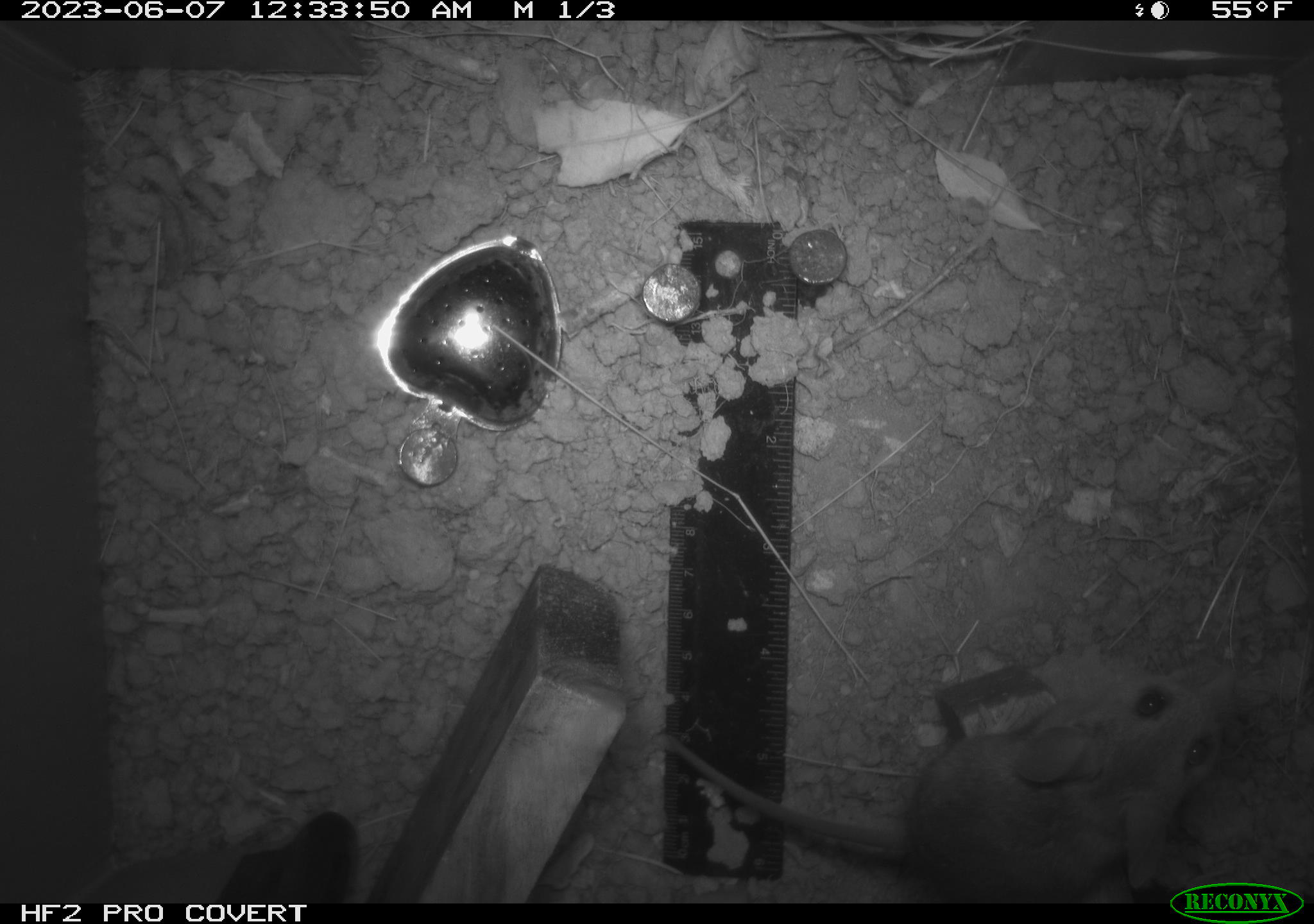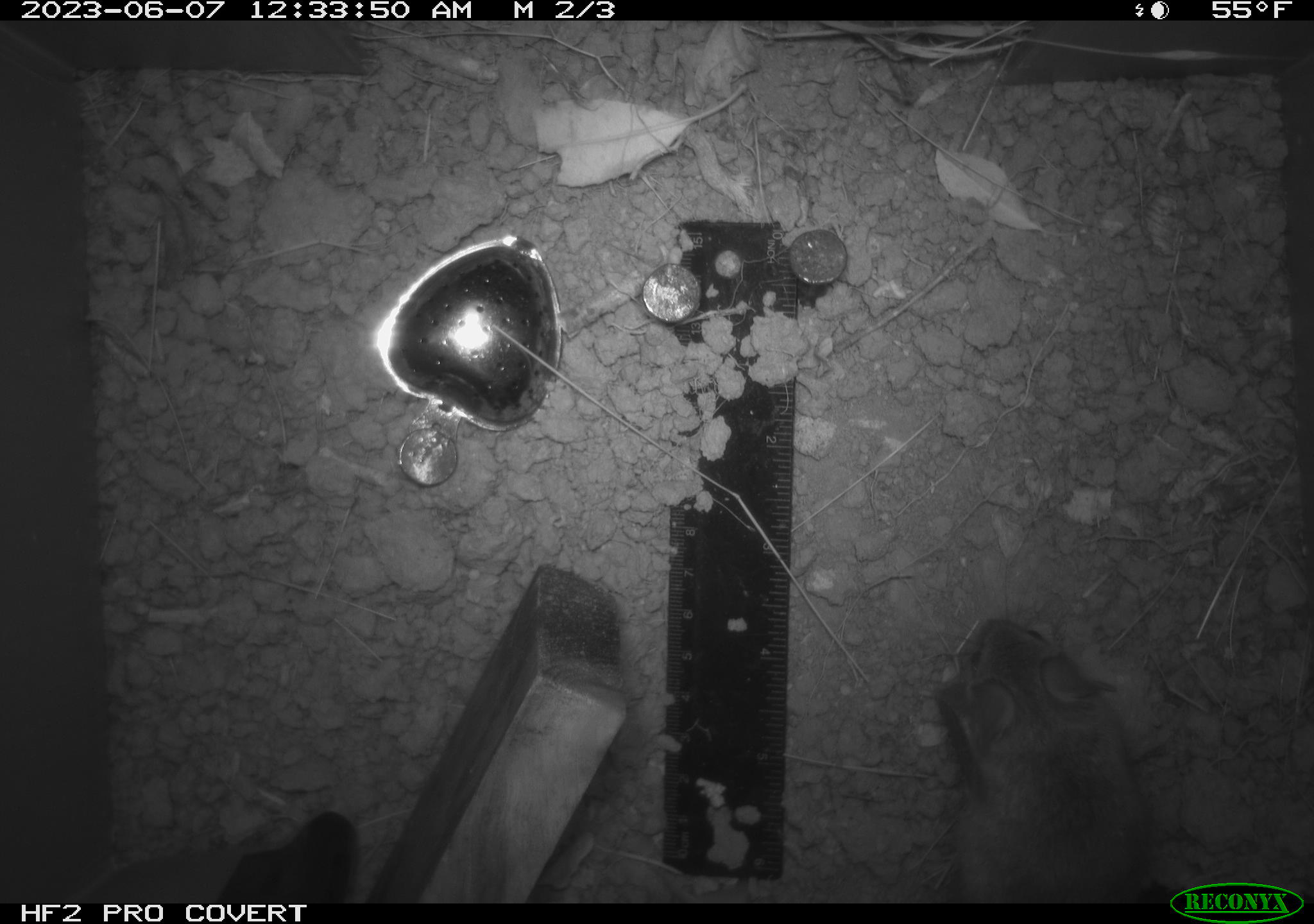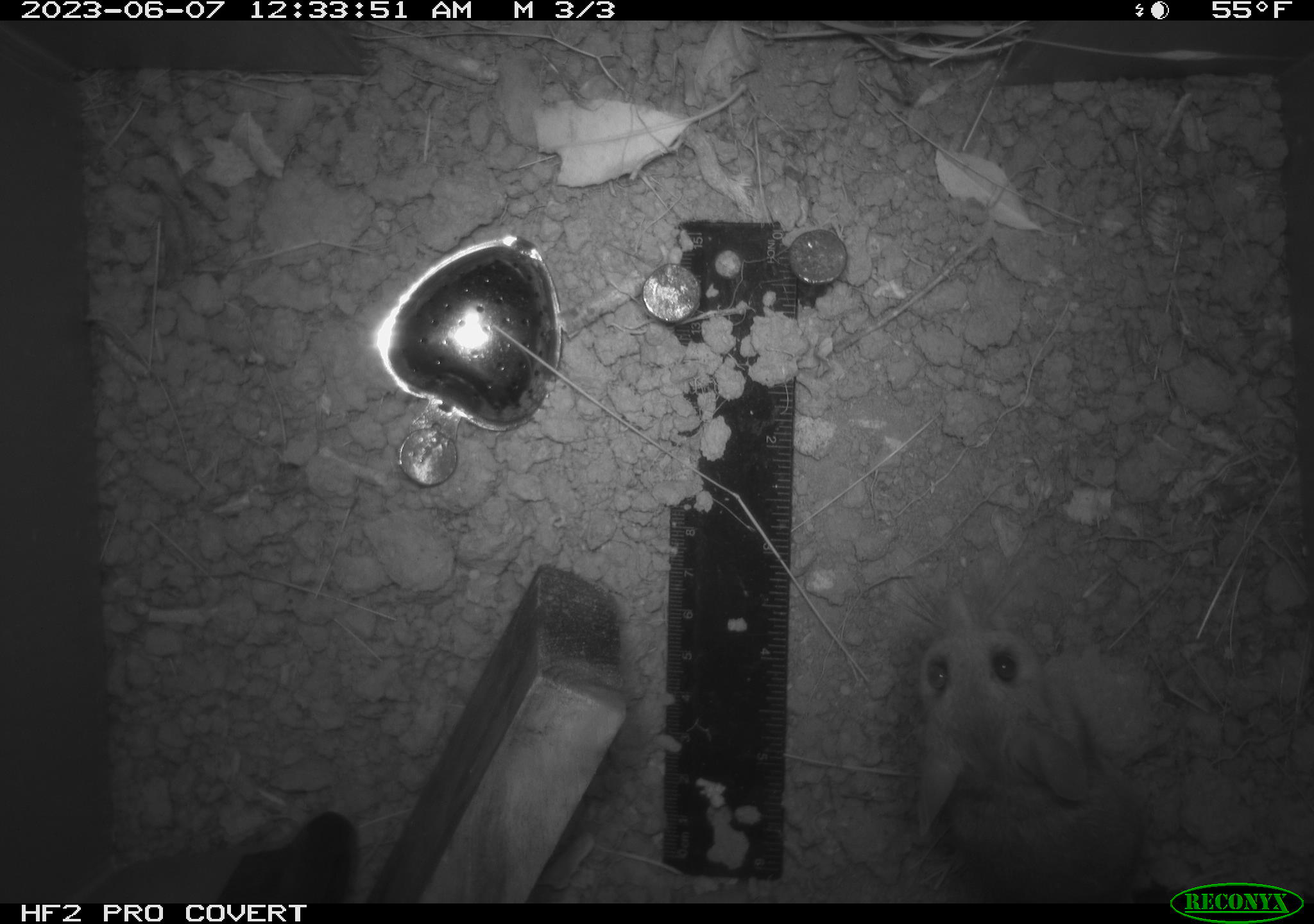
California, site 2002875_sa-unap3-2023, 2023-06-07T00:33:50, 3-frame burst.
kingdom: Animalia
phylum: Chordata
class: Mammalia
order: Rodentia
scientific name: Rodentia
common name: mouse species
Mouse species (Rodentia).